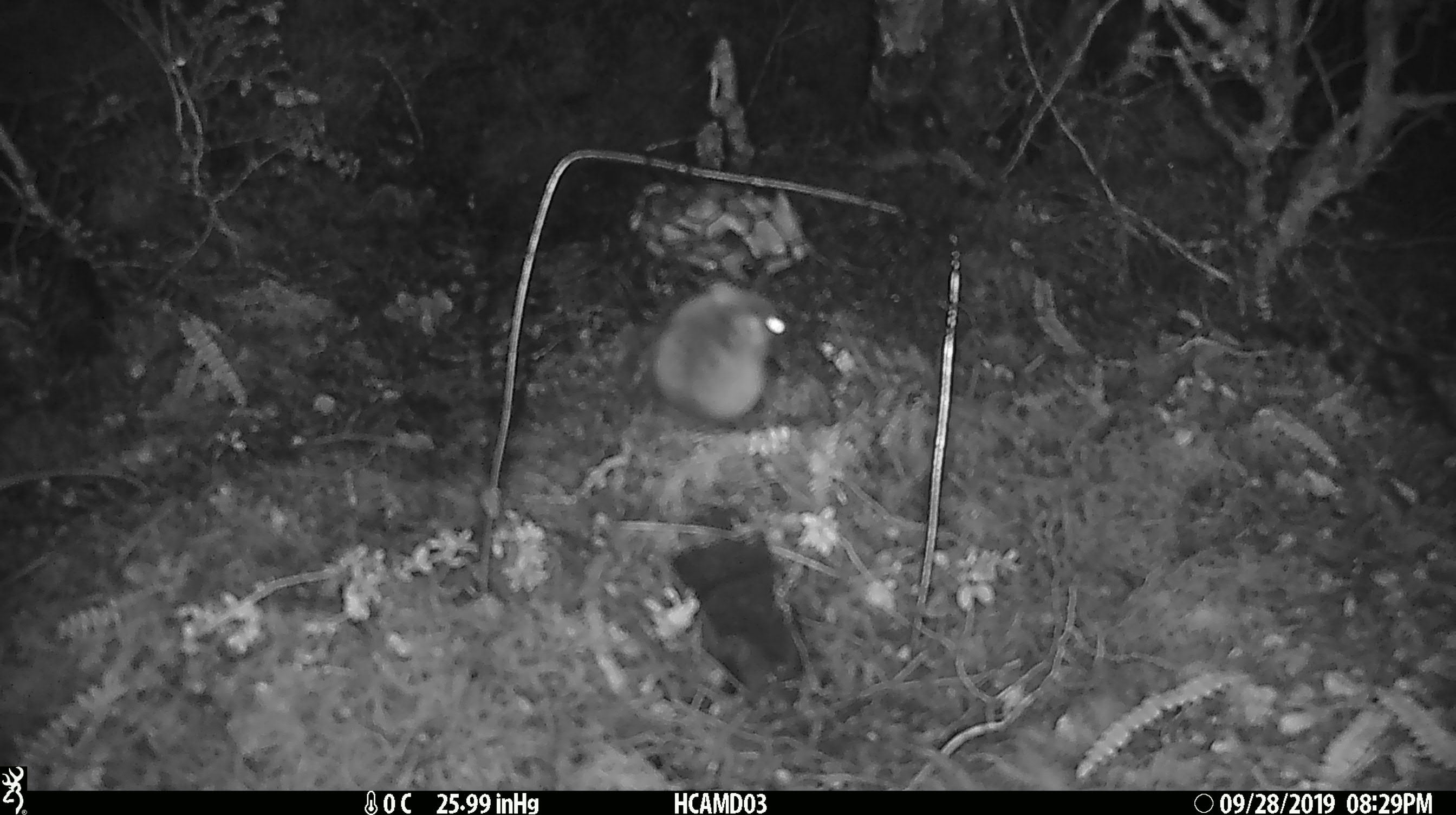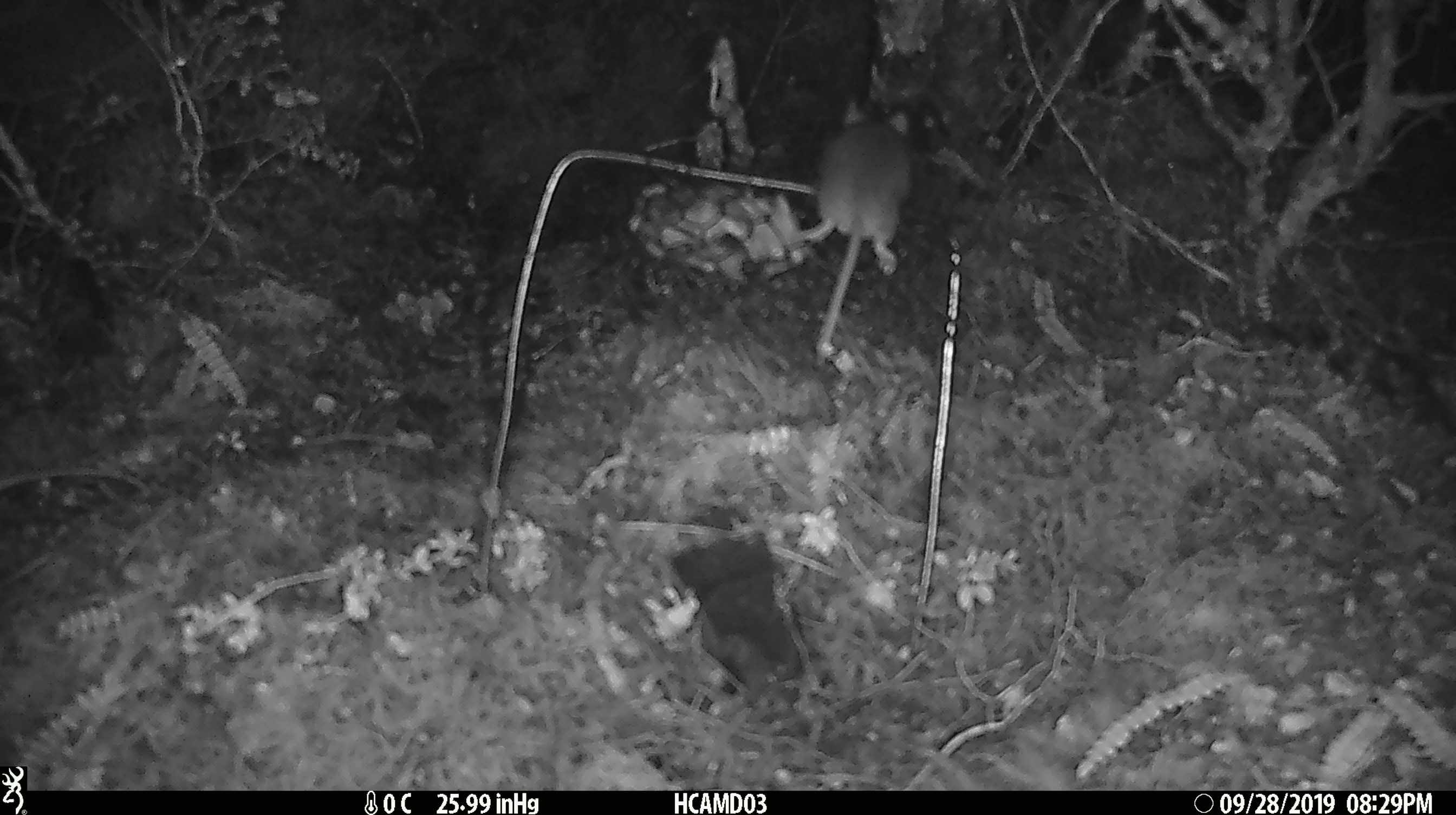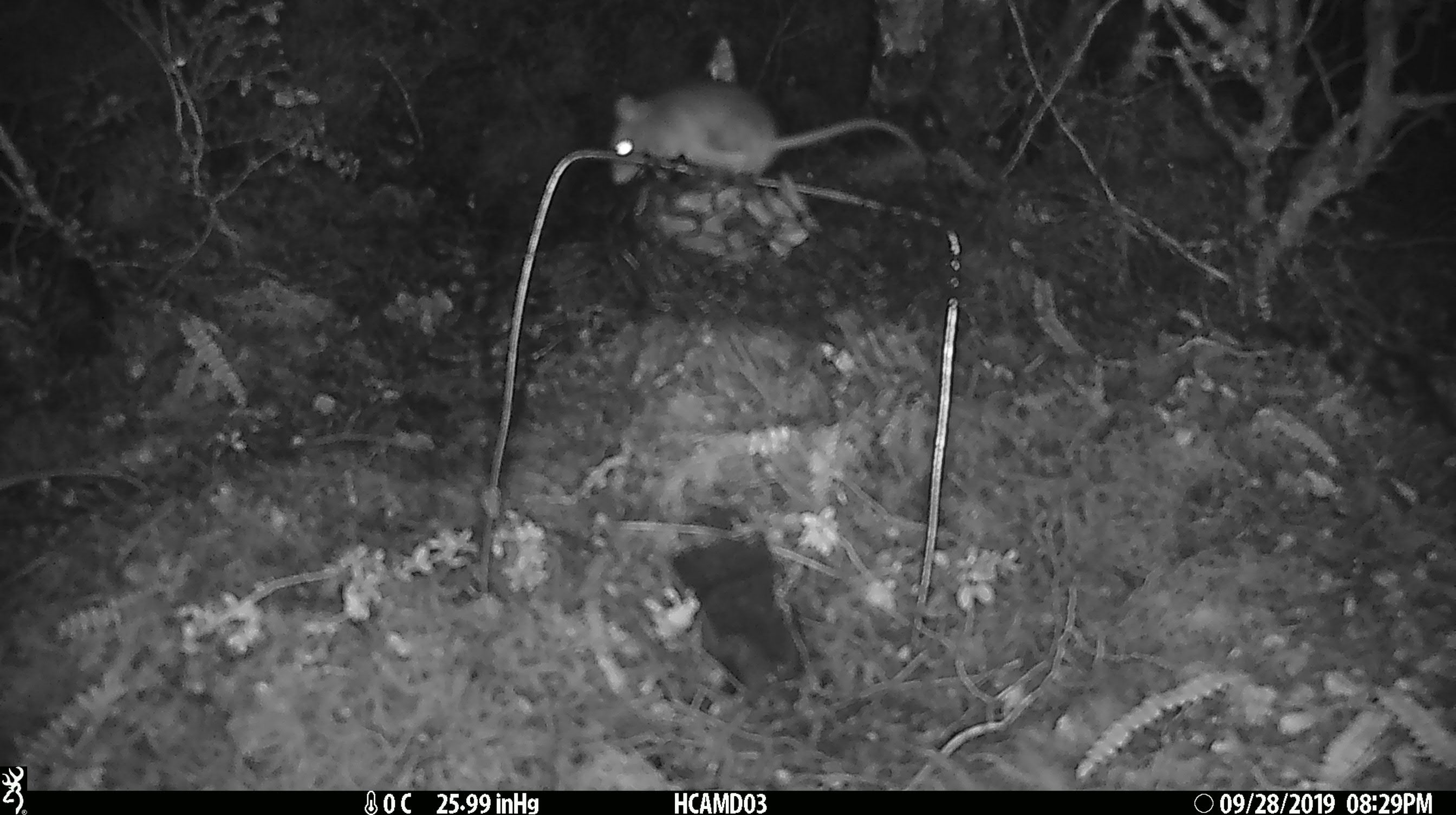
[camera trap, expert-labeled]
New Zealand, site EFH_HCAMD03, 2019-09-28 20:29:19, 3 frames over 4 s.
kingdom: Animalia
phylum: Chordata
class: Mammalia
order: Rodentia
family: Muridae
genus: Mus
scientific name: Mus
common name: mouse